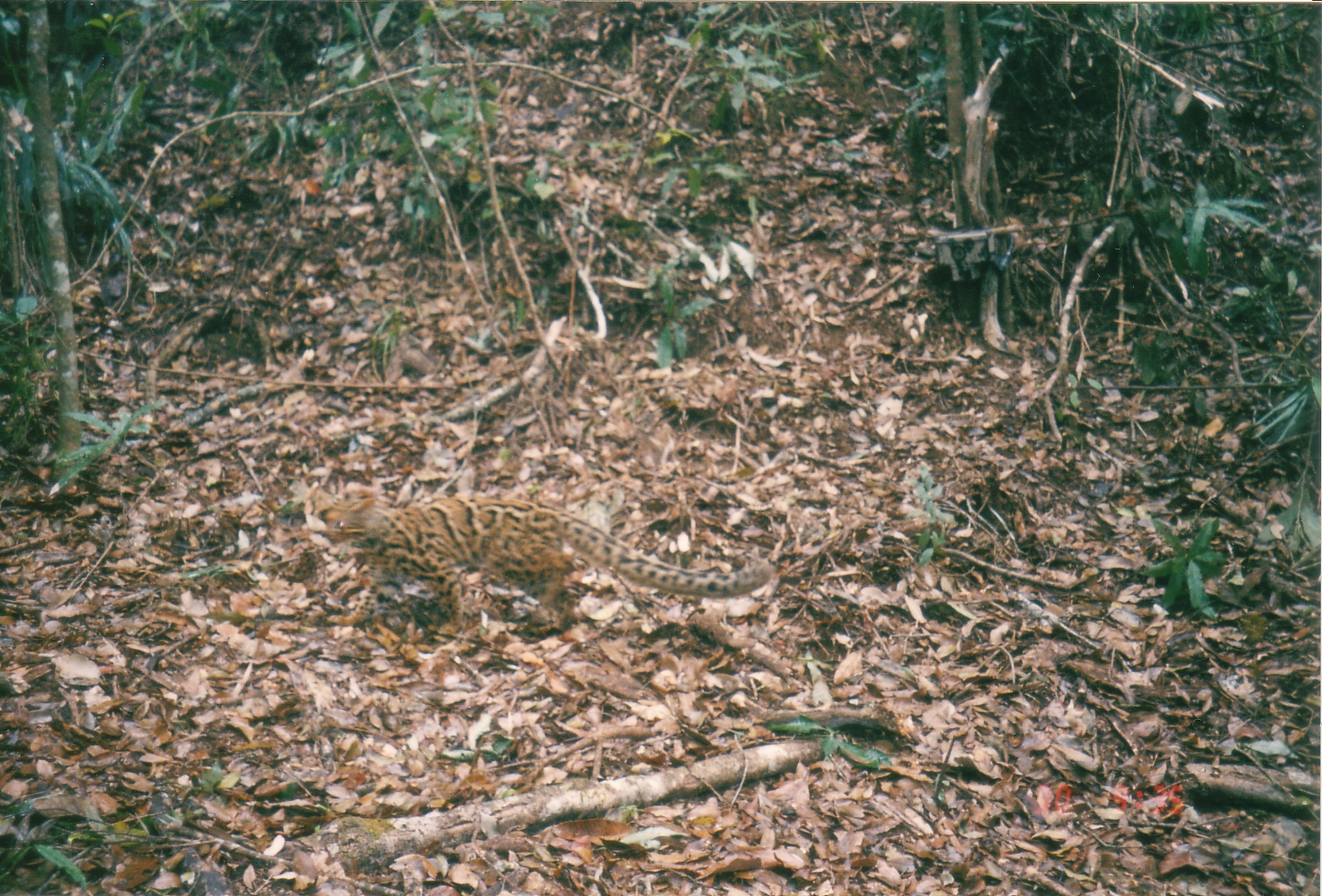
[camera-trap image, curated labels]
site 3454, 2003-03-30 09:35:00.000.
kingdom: Animalia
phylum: Chordata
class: Mammalia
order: Carnivora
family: Felidae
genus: Pardofelis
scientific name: Pardofelis marmorata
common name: marbled cat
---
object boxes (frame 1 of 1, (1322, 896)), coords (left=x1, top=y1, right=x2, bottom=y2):
pardofelis marmorata: (left=318, top=490, right=771, bottom=631)